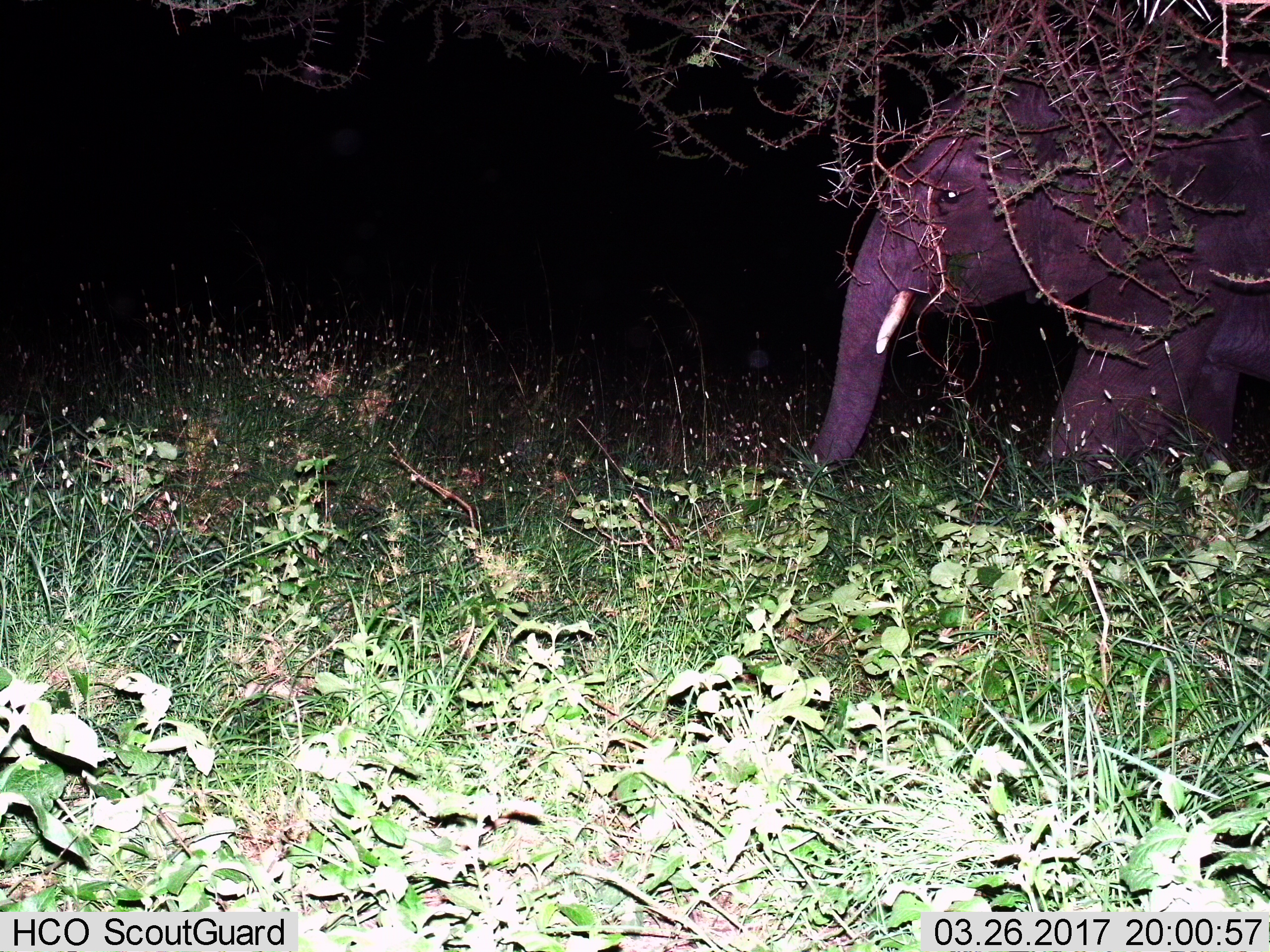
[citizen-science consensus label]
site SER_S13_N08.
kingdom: Animalia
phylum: Chordata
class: Mammalia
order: Proboscidea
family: Elephantidae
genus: Loxodonta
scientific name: Loxodonta africana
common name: african bush elephant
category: elephant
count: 1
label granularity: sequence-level